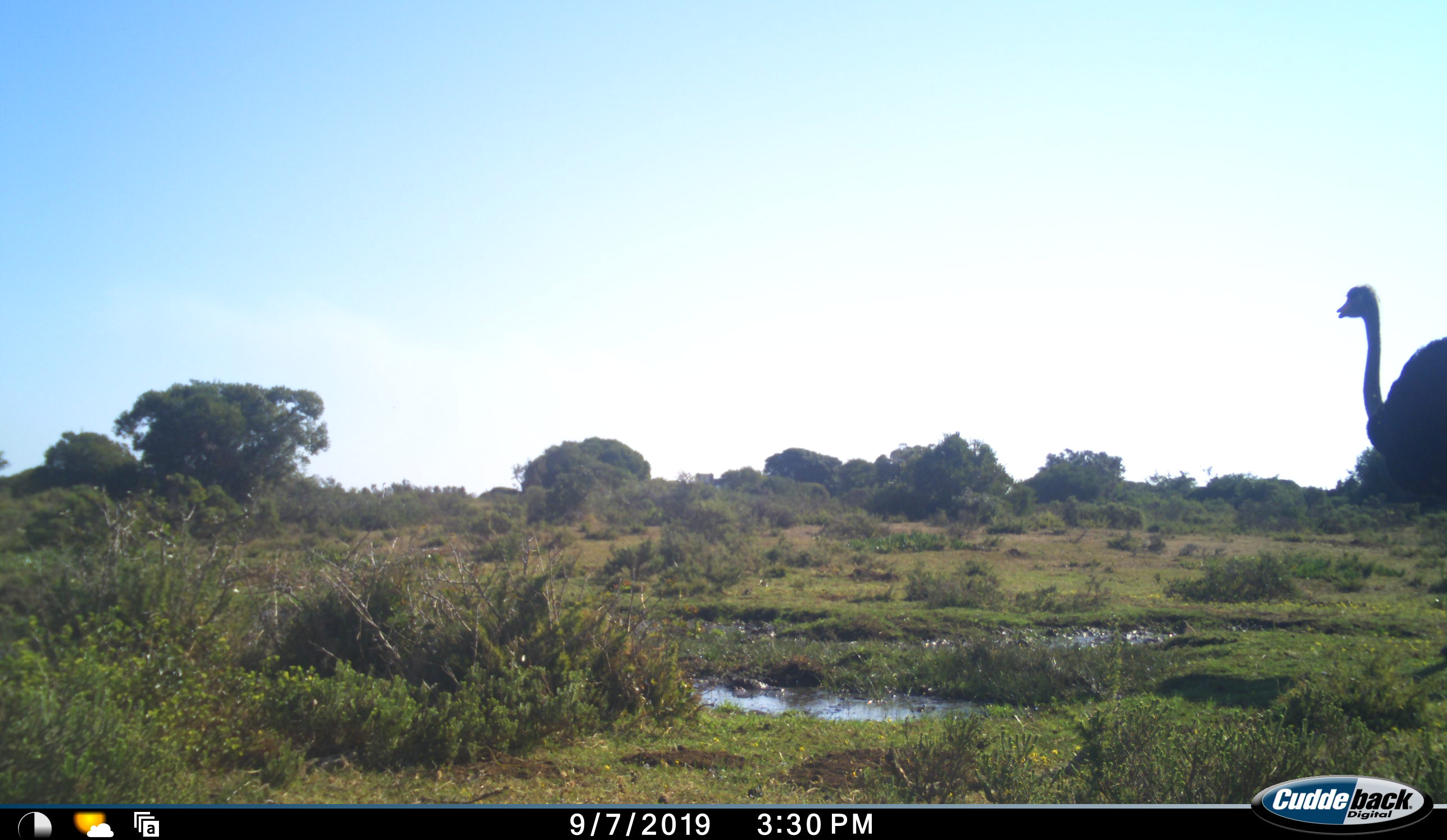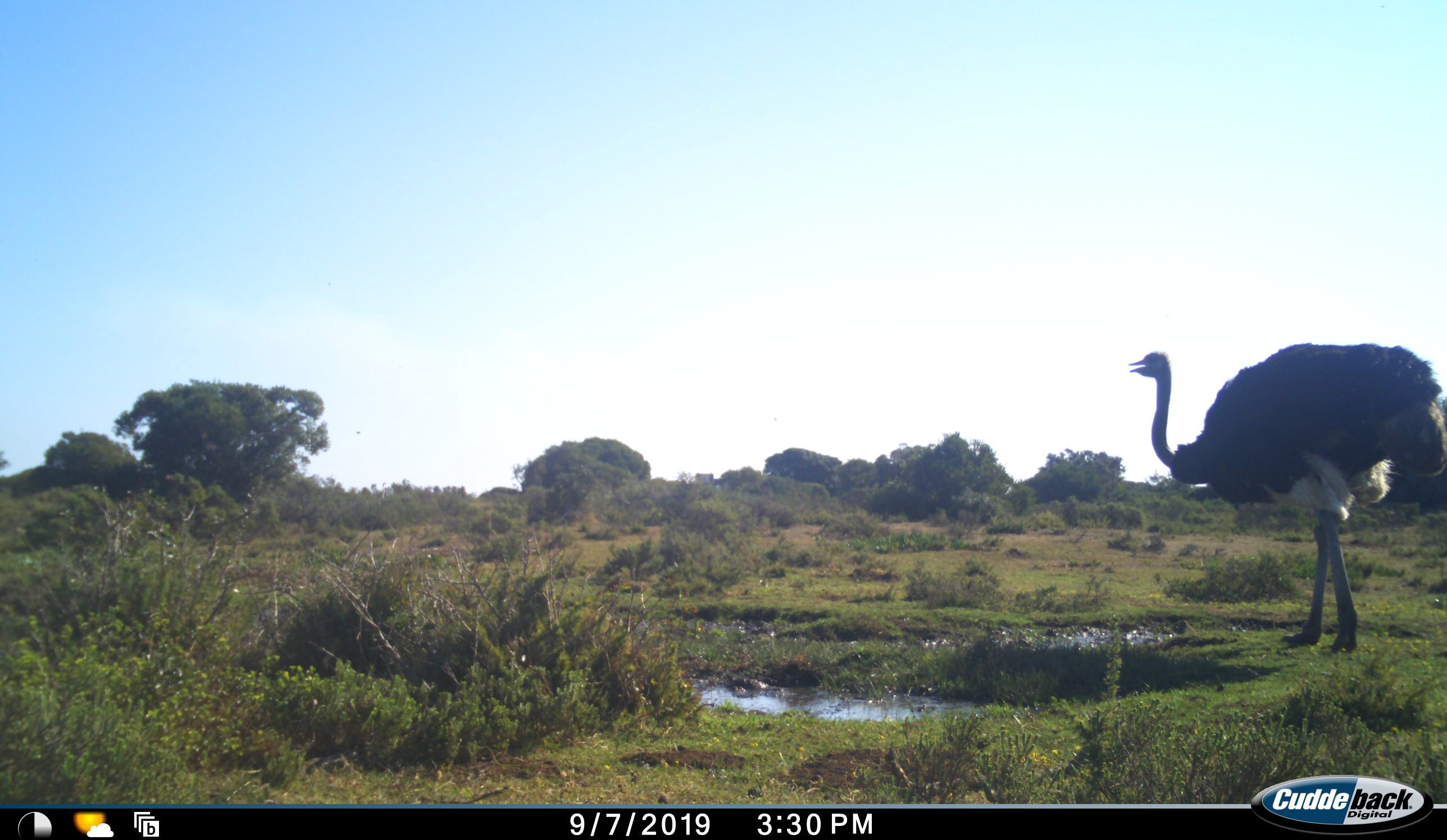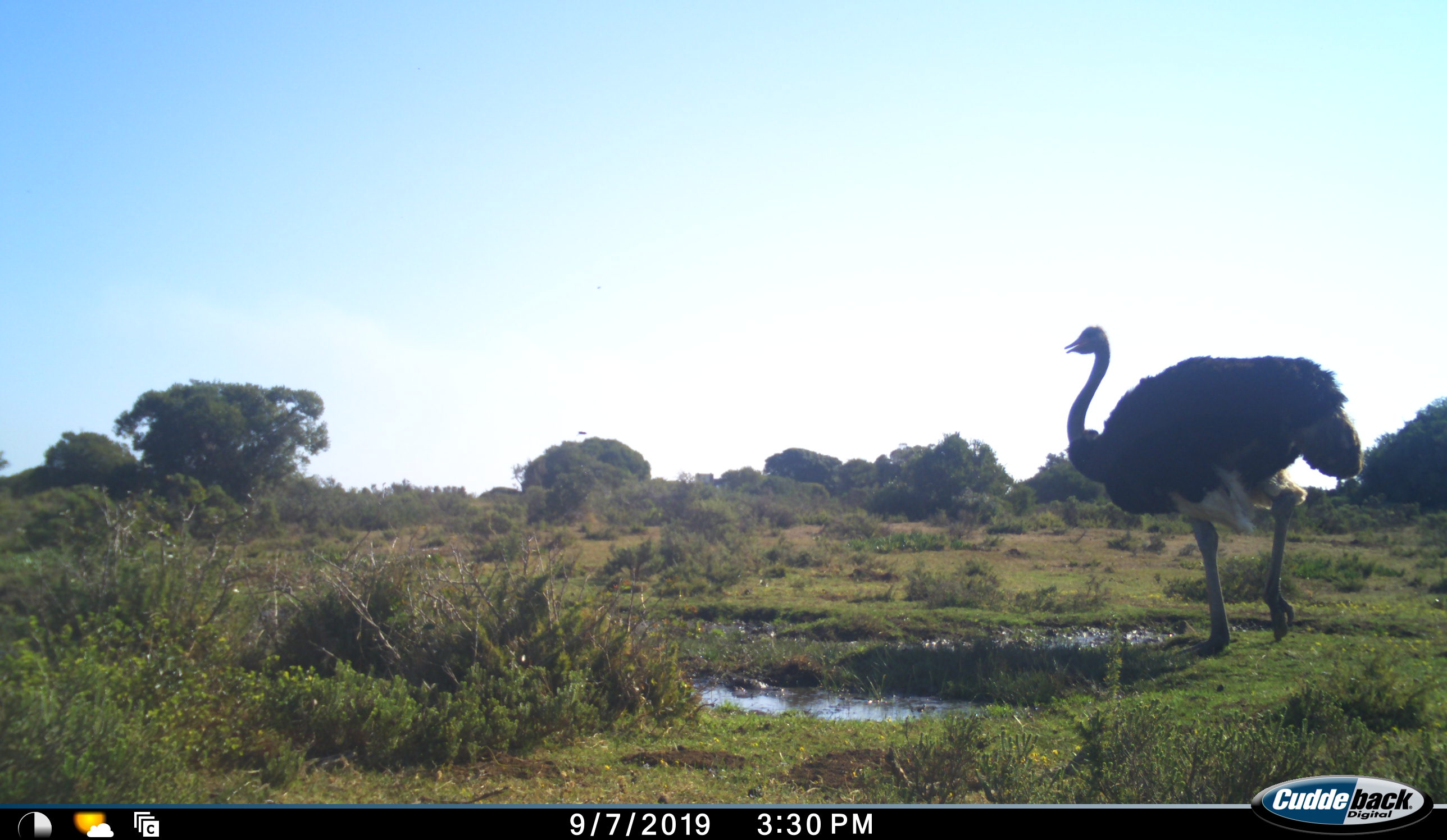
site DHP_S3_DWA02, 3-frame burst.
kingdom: Animalia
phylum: Chordata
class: Aves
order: Struthioniformes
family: Struthionidae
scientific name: Struthionidae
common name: ostrich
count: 1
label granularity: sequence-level